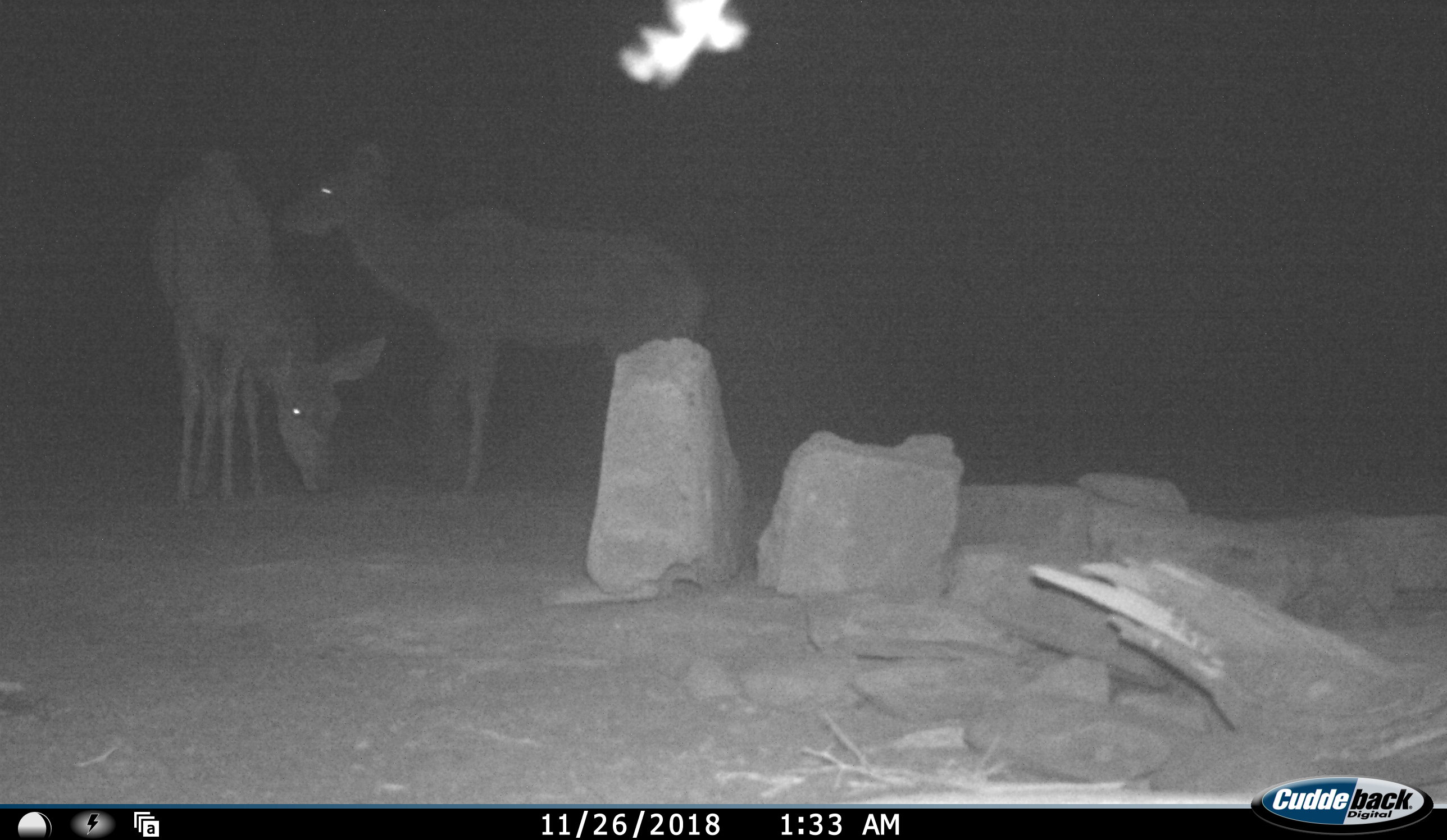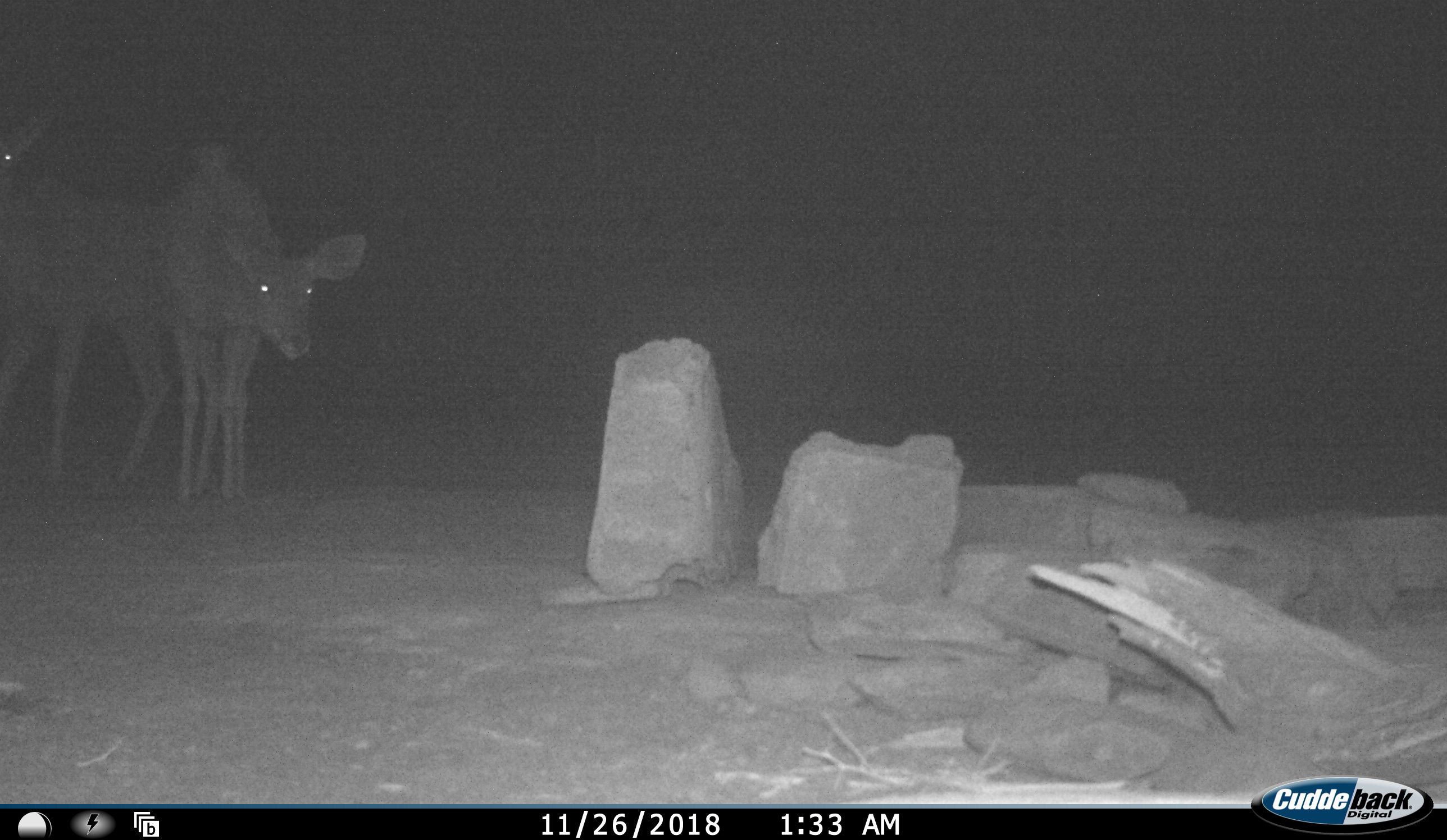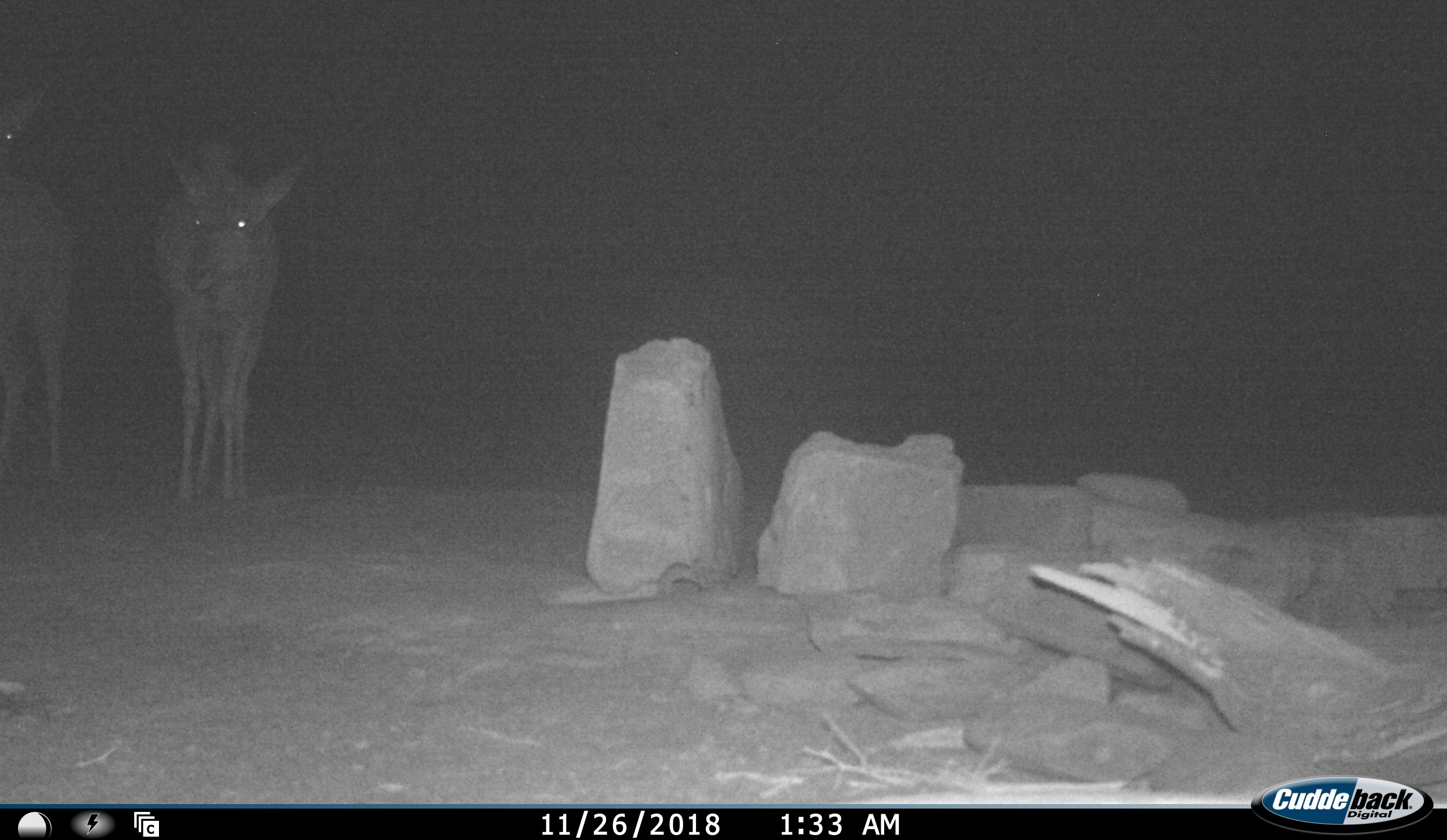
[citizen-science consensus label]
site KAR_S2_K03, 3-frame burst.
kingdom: Animalia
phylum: Chordata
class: Mammalia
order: Artiodactyla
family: Bovidae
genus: Tragelaphus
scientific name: Tragelaphus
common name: kudu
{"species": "kudu (Tragelaphus)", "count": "2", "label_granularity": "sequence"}